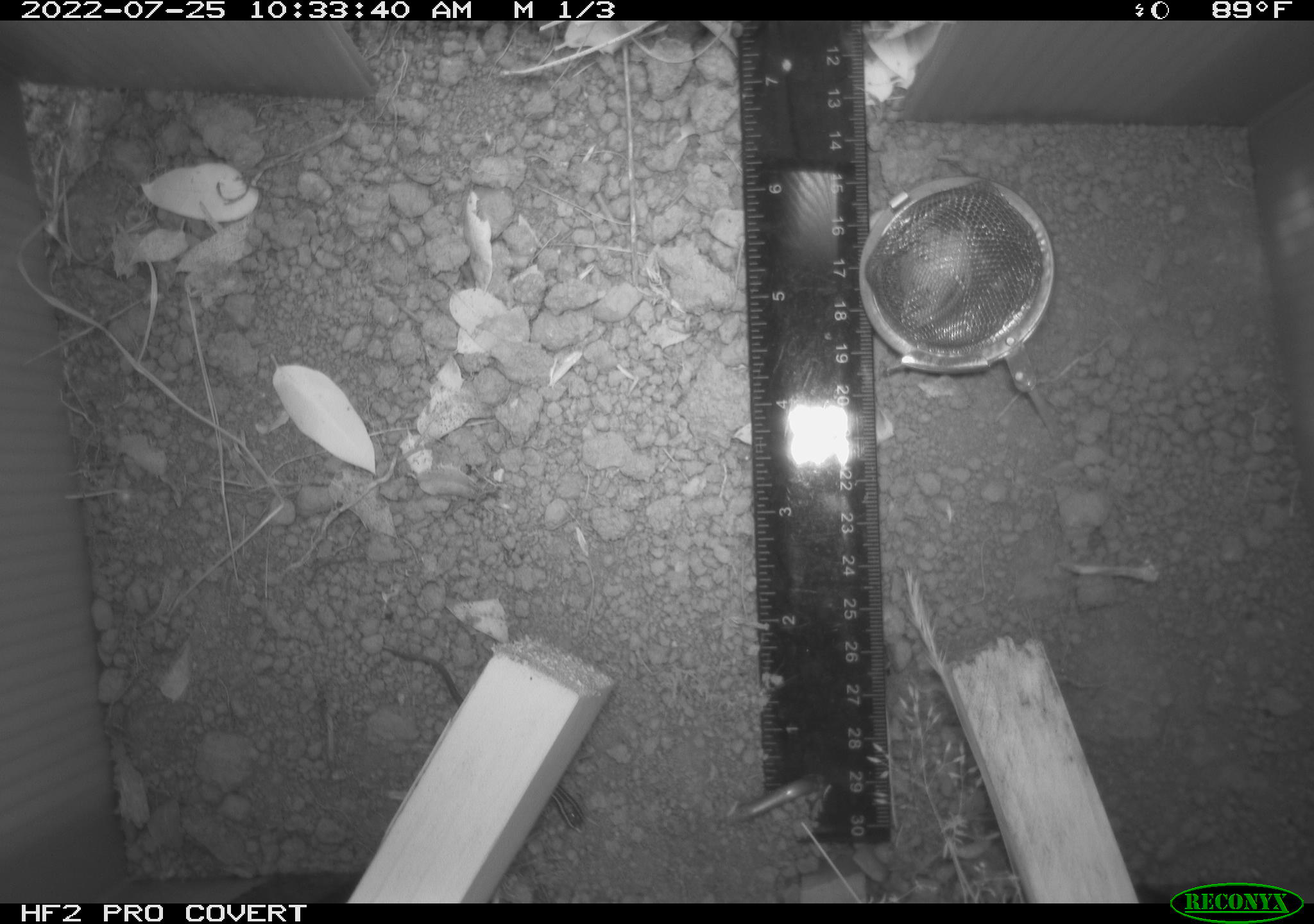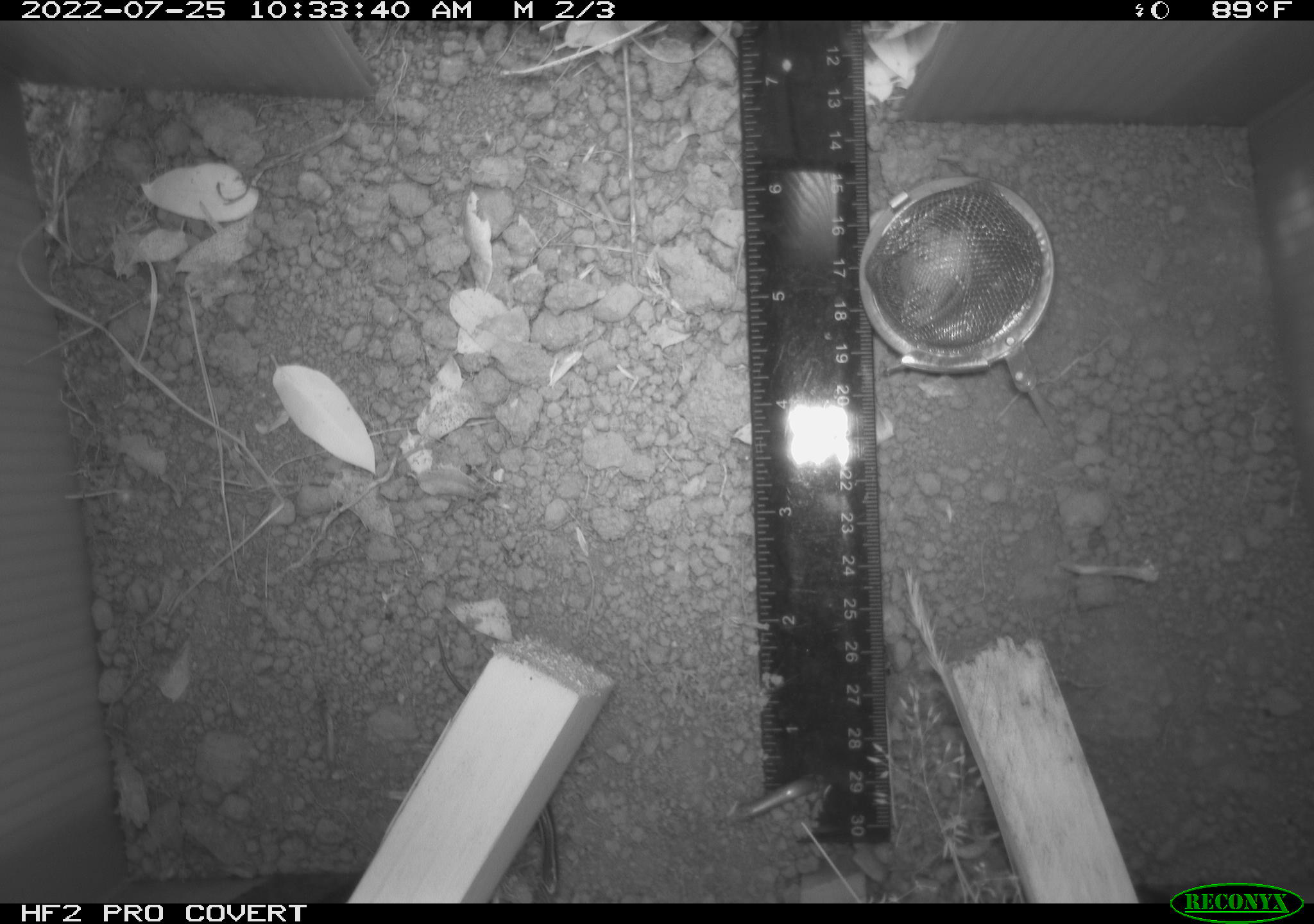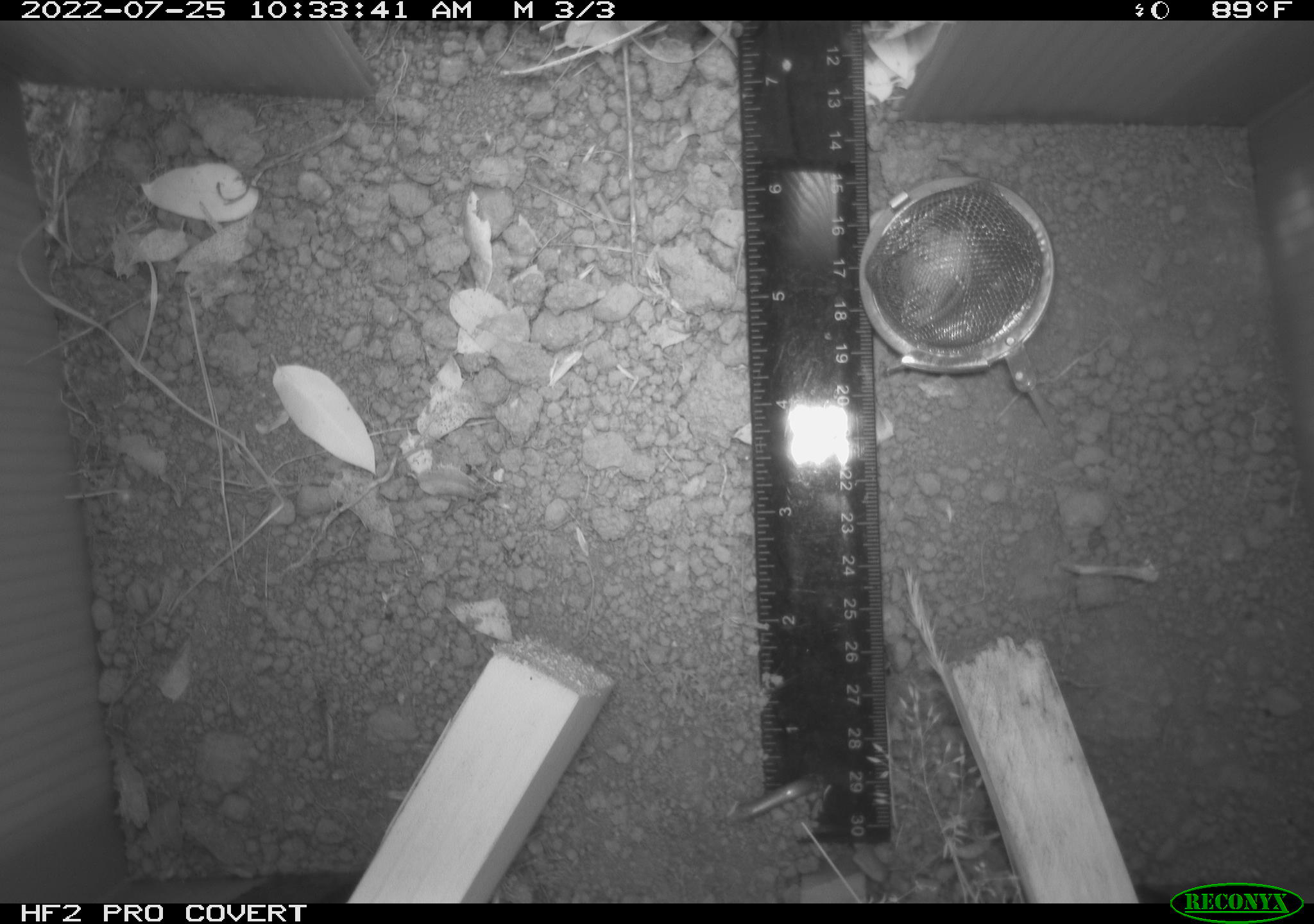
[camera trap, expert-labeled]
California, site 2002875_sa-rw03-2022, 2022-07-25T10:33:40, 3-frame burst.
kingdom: Animalia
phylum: Chordata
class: Reptilia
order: Squamata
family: Scincidae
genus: Plestiodon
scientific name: Plestiodon skiltonianus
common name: western skink